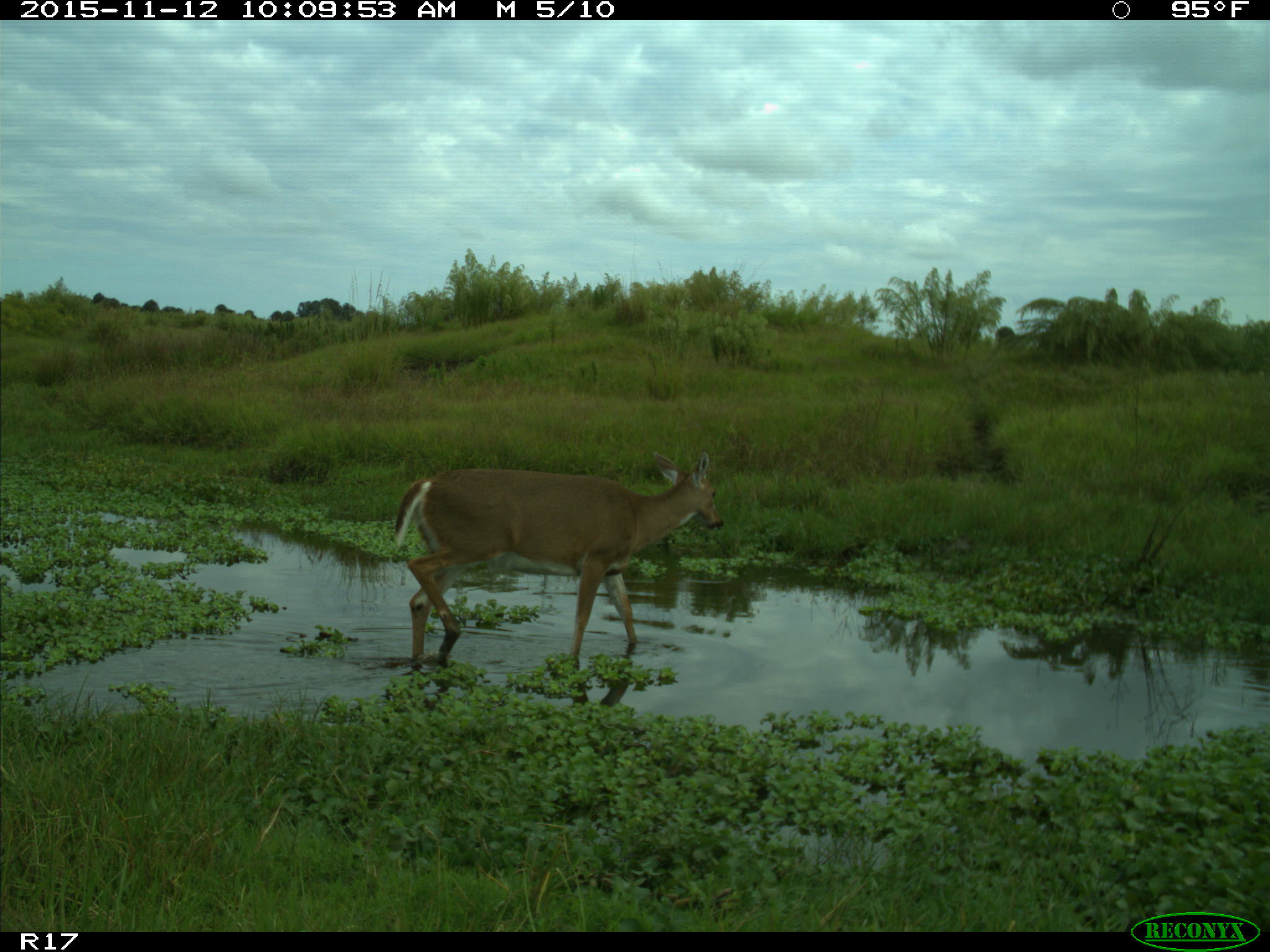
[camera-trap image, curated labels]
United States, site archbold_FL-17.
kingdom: Animalia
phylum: Chordata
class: Mammalia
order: Artiodactyla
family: Cervidae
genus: Odocoileus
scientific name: Odocoileus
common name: deer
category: unidentified deer